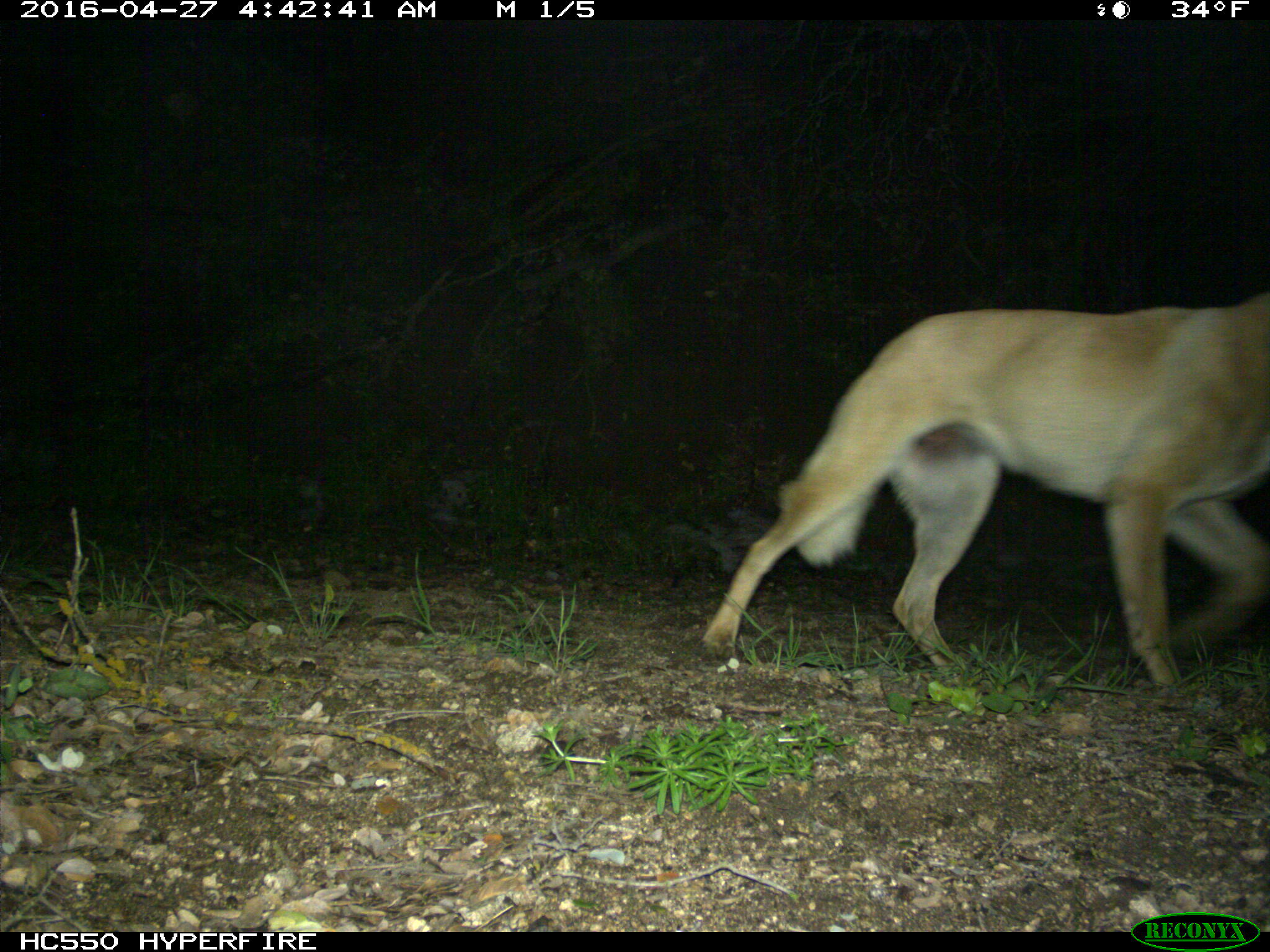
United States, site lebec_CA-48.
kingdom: Animalia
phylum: Chordata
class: Mammalia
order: Carnivora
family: Canidae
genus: Canis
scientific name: Canis familiaris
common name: domestic dog